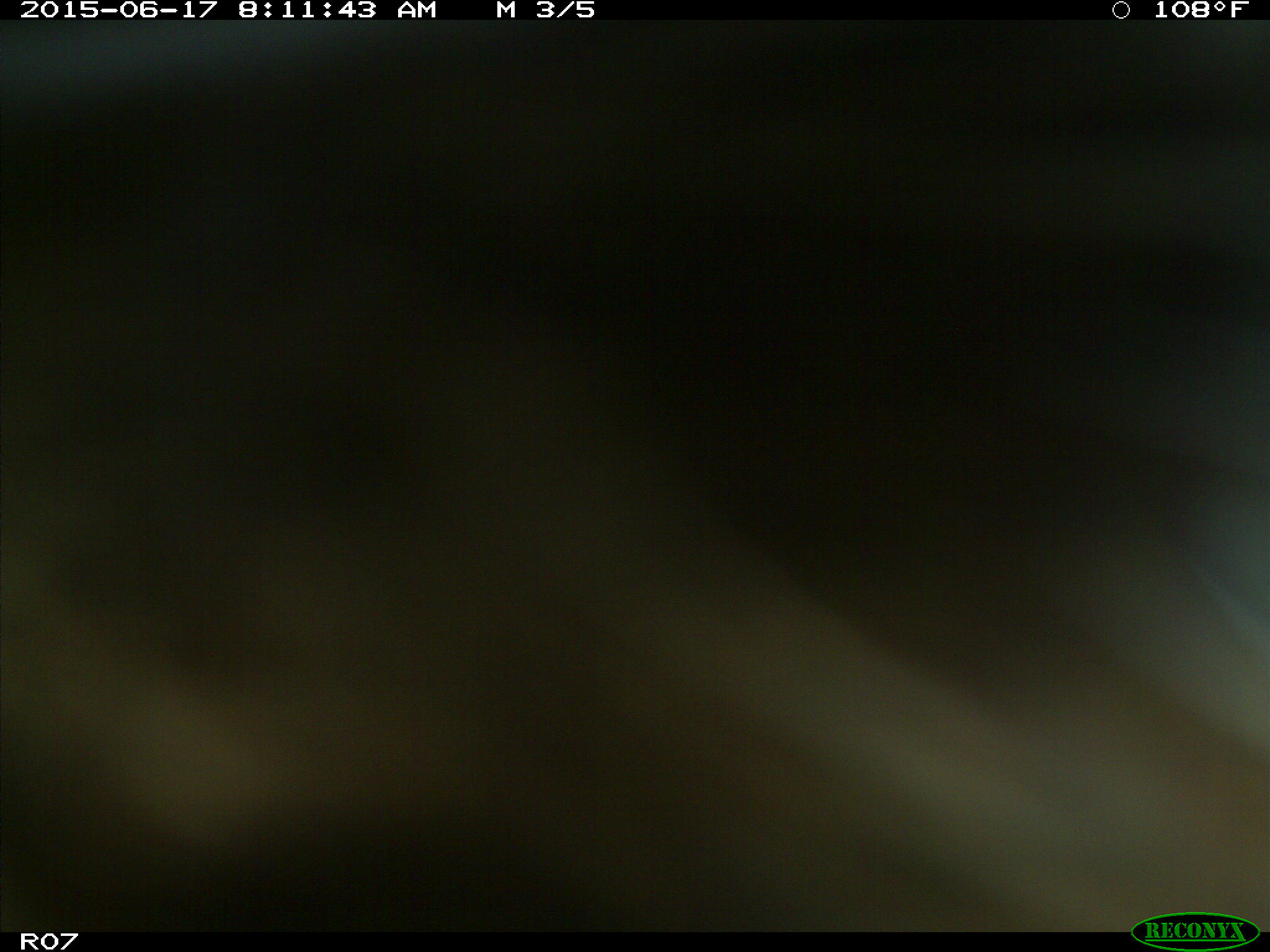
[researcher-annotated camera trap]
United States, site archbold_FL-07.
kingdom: Animalia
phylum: Chordata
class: Mammalia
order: Artiodactyla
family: Bovidae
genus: Bos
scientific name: Bos taurus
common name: domestic cow